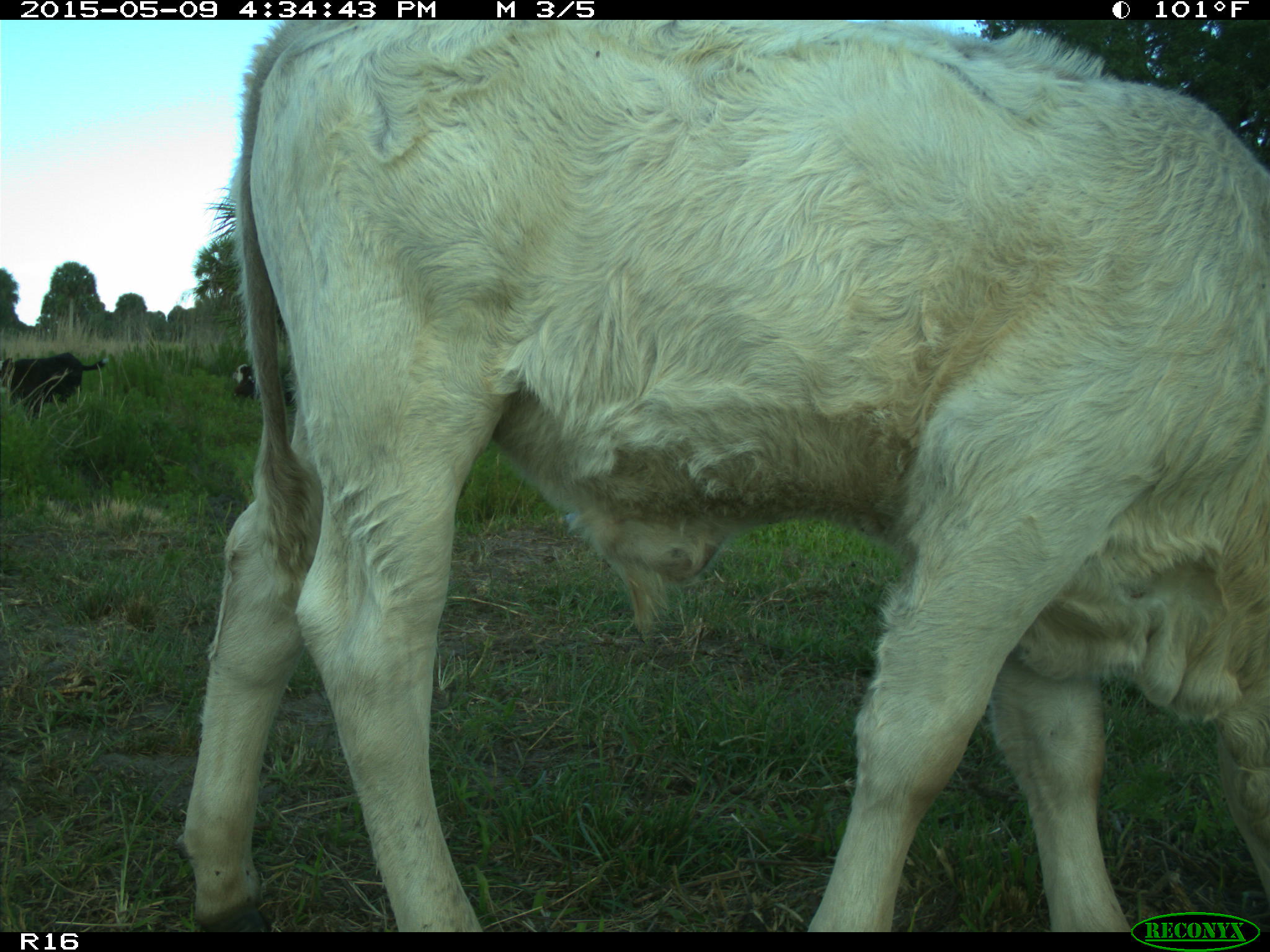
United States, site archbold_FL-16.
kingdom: Animalia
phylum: Chordata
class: Mammalia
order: Artiodactyla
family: Suidae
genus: Sus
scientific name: Sus scrofa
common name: wild boar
Sus scrofa (wild boar).